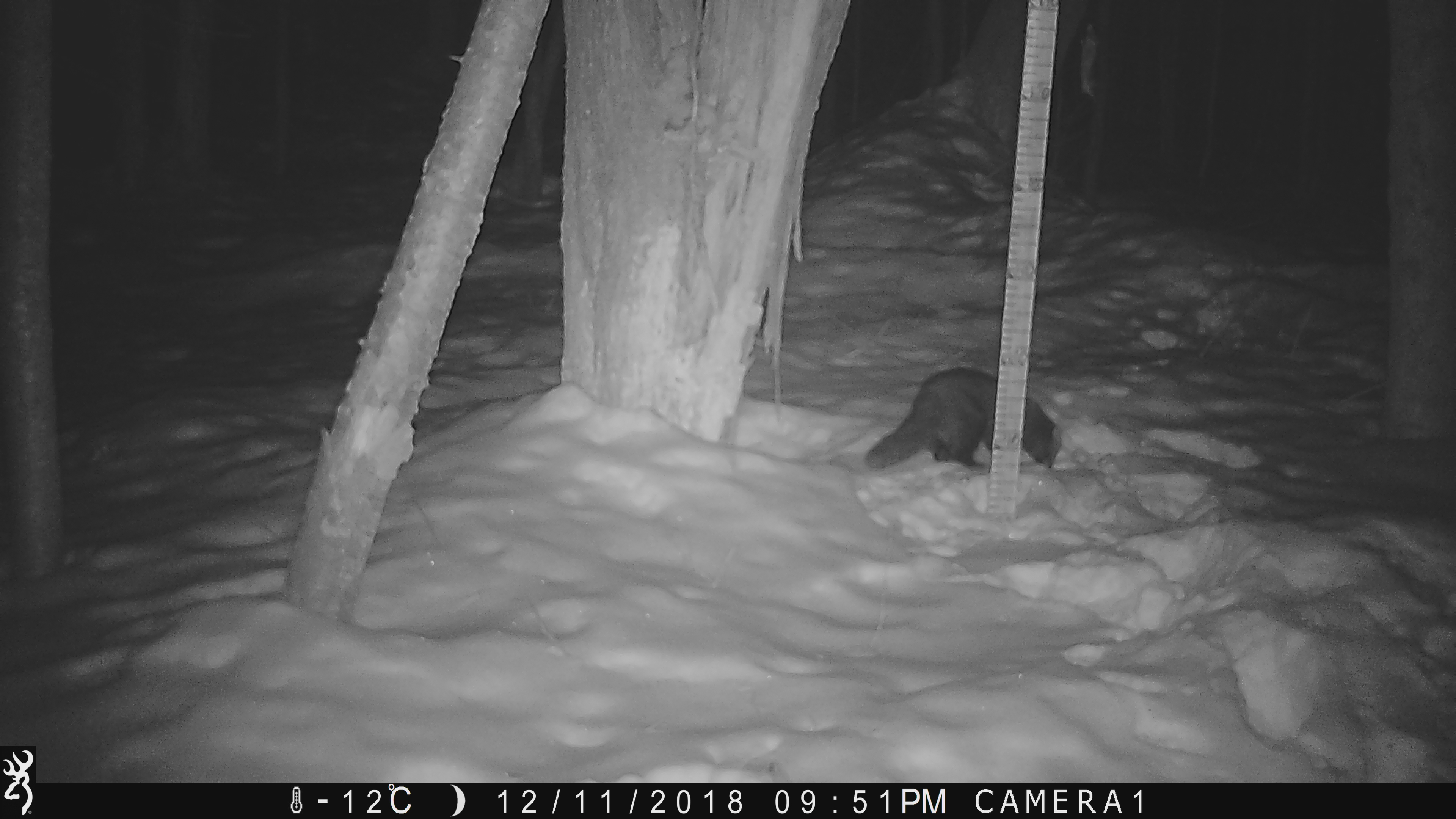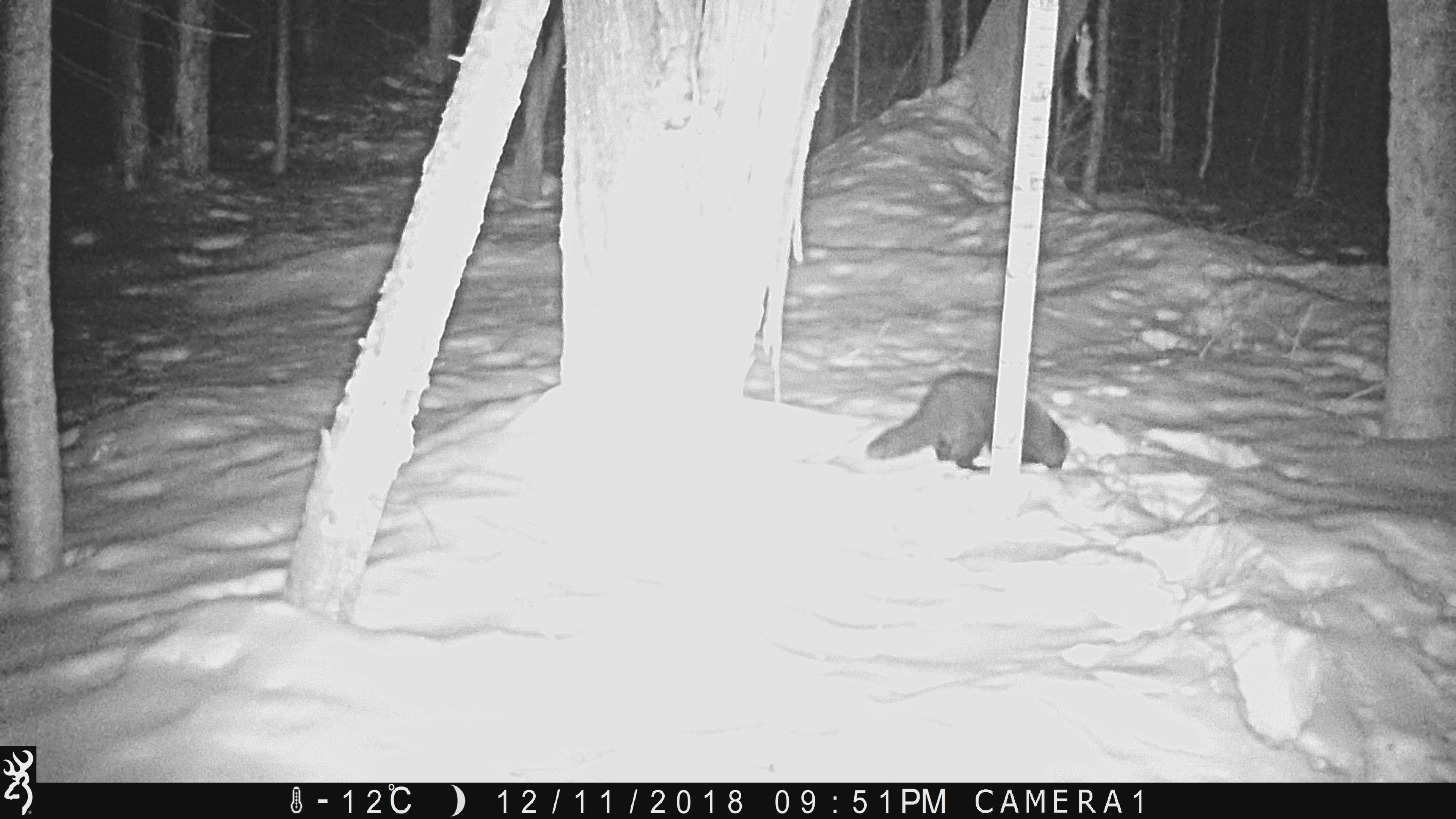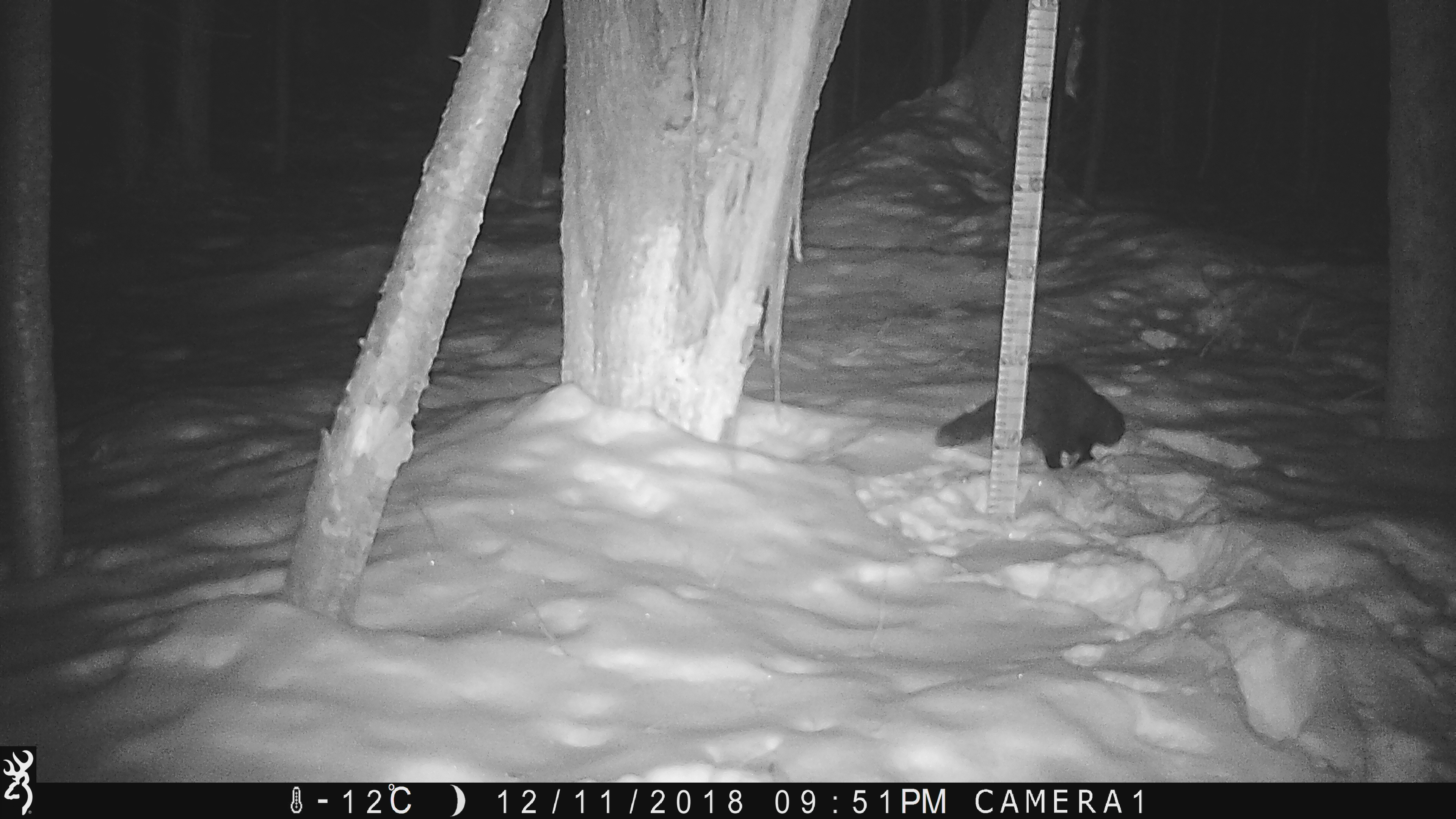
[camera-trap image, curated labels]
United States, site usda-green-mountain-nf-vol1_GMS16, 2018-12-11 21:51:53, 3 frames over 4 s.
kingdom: Animalia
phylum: Chordata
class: Mammalia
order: Carnivora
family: Mustelidae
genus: Pekania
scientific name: Pekania pennanti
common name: fisher